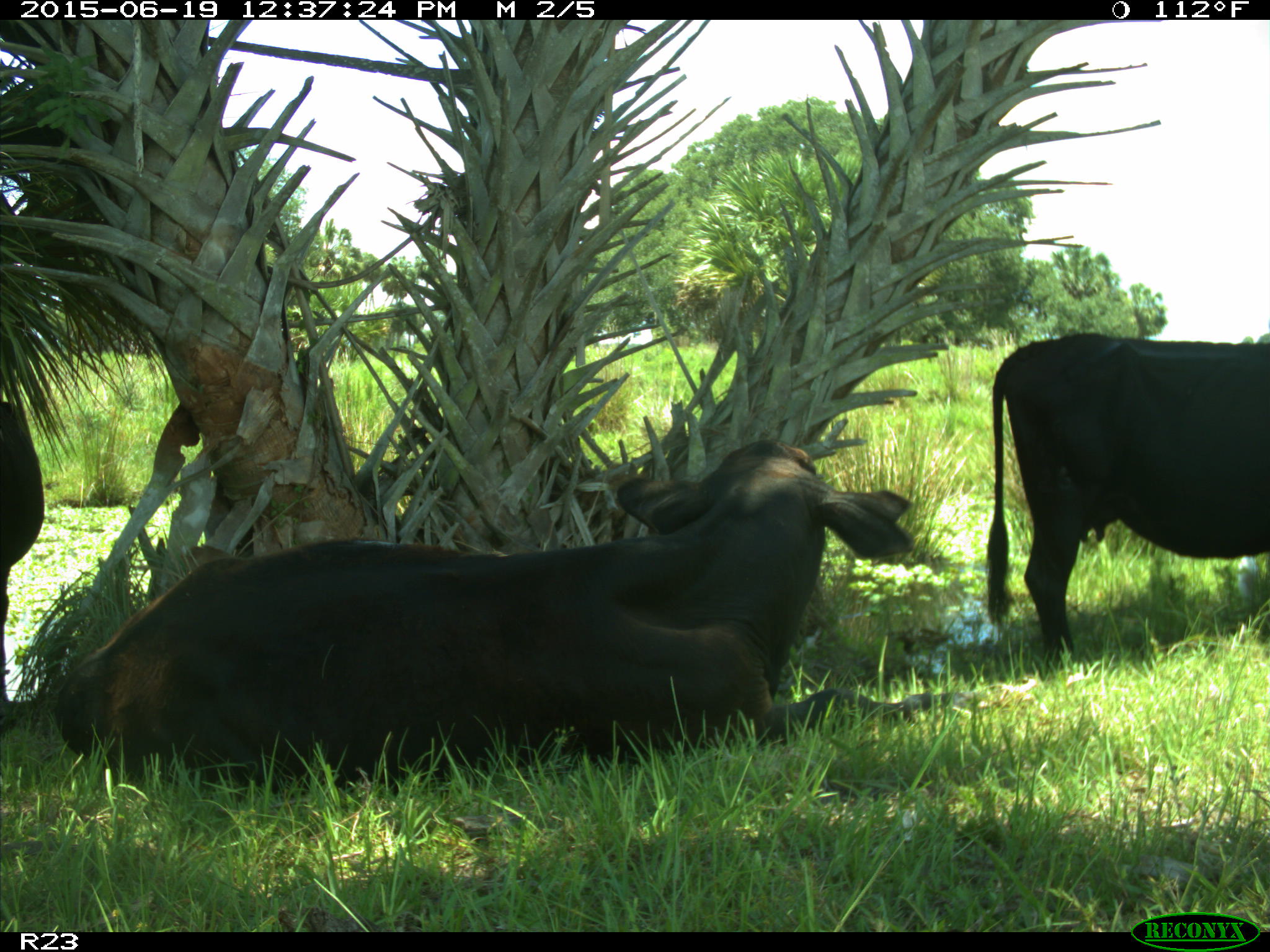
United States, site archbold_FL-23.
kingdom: Animalia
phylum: Chordata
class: Aves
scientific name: Aves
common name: birds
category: unidentified bird